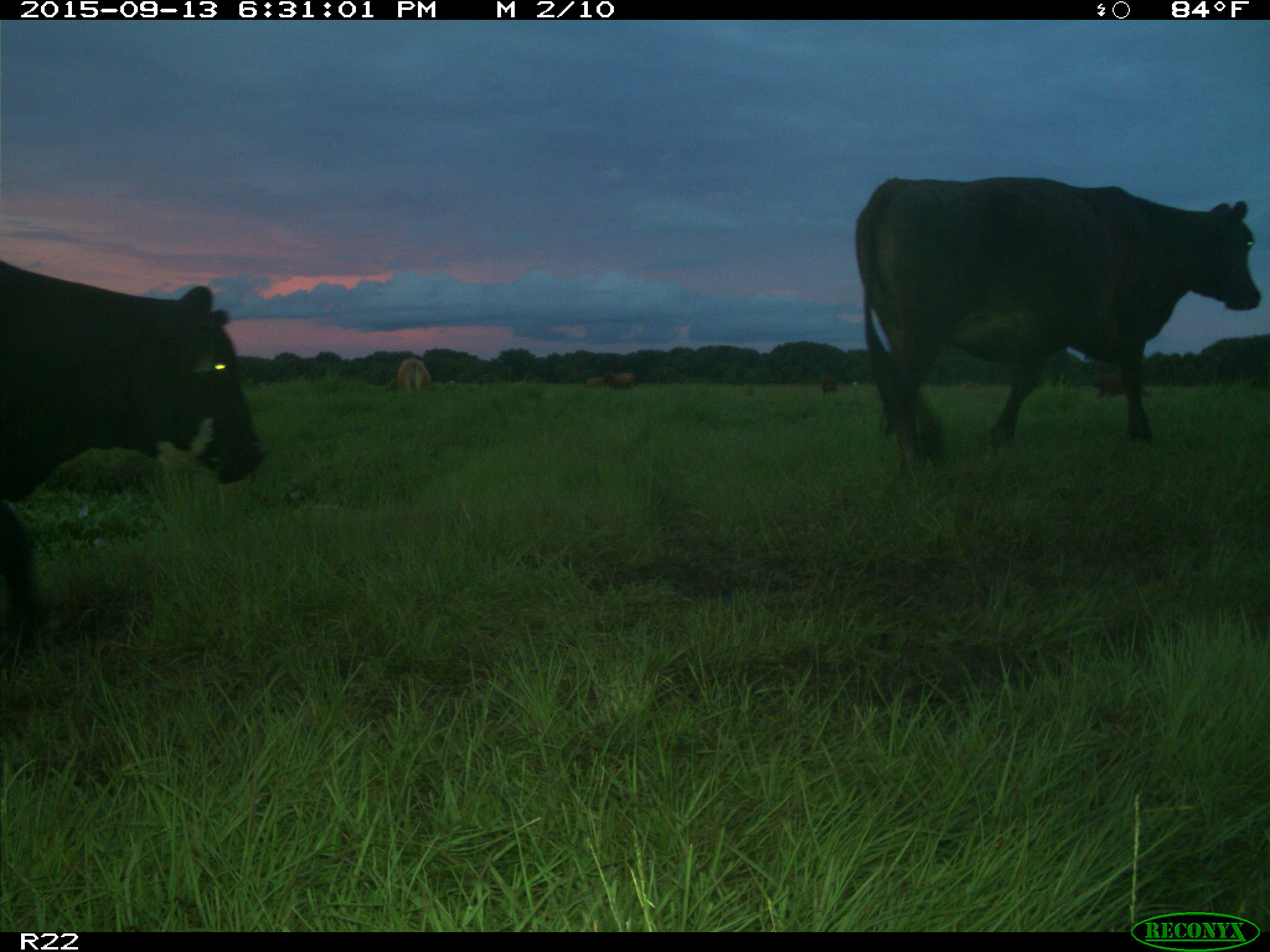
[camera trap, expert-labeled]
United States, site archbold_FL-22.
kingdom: Animalia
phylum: Chordata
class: Mammalia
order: Artiodactyla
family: Bovidae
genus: Bos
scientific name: Bos taurus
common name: domestic cow